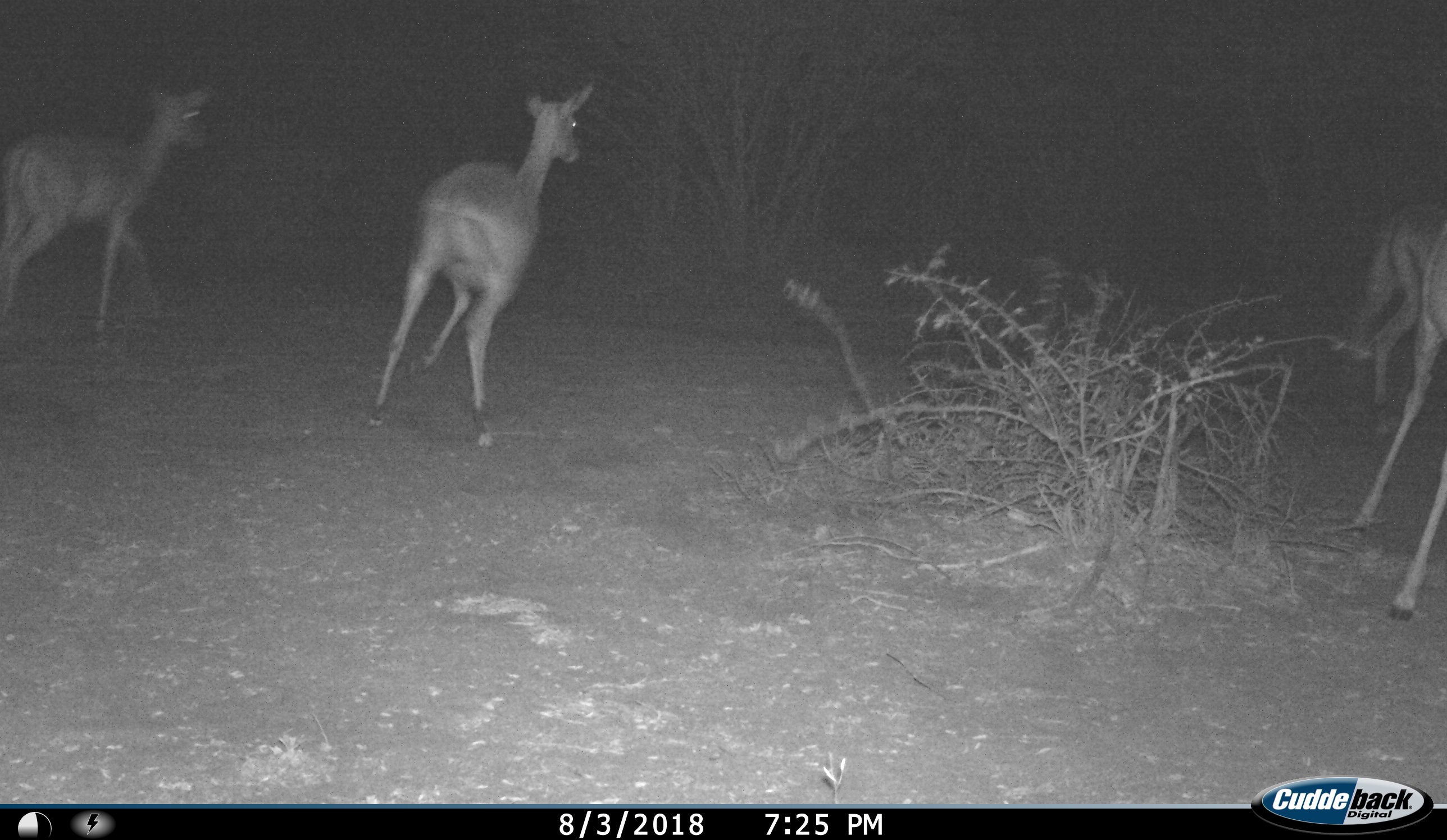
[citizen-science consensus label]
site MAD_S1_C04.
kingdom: Animalia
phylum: Chordata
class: Mammalia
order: Artiodactyla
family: Bovidae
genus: Aepyceros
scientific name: Aepyceros melampus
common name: impala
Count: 4.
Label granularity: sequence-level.